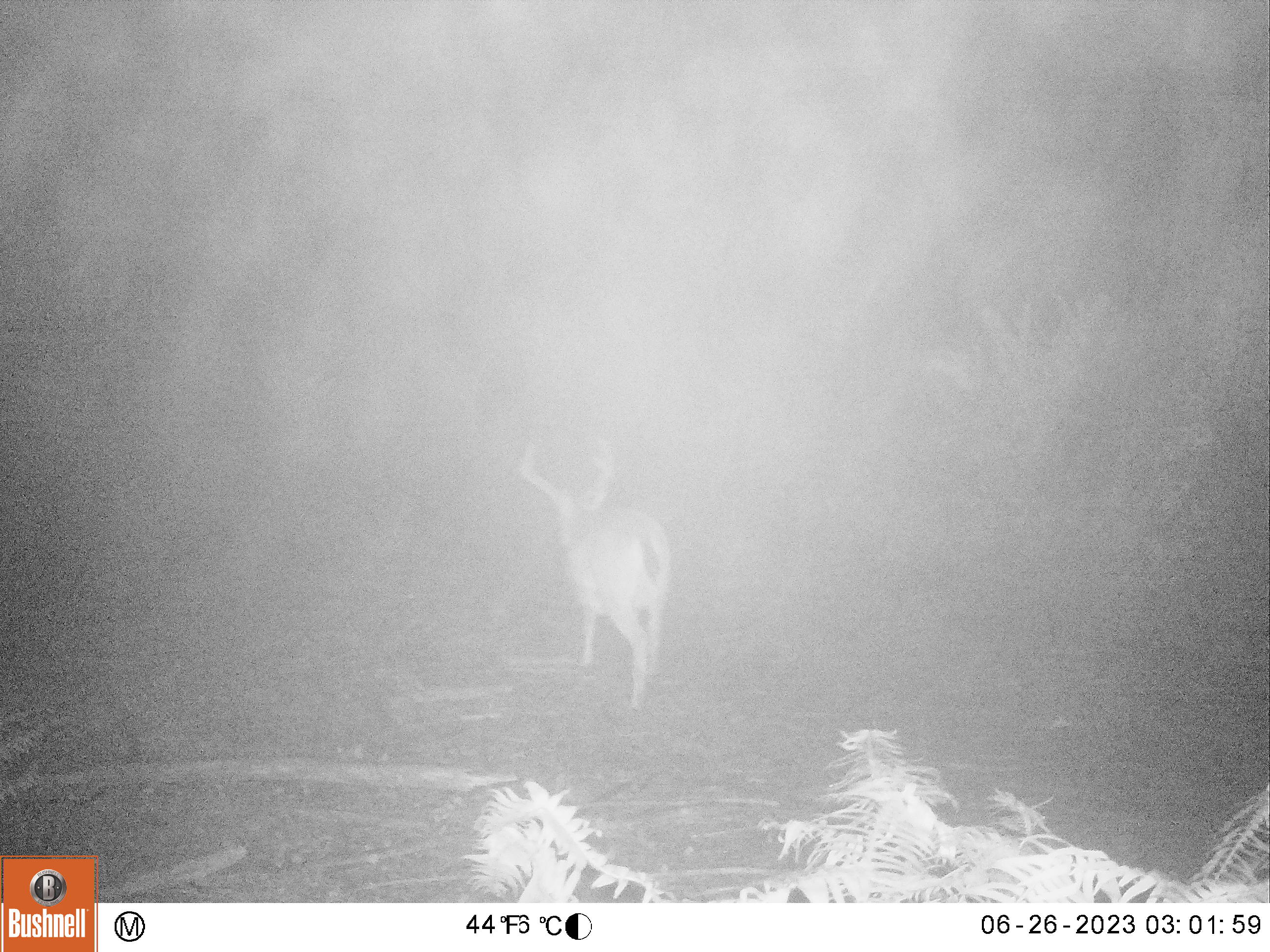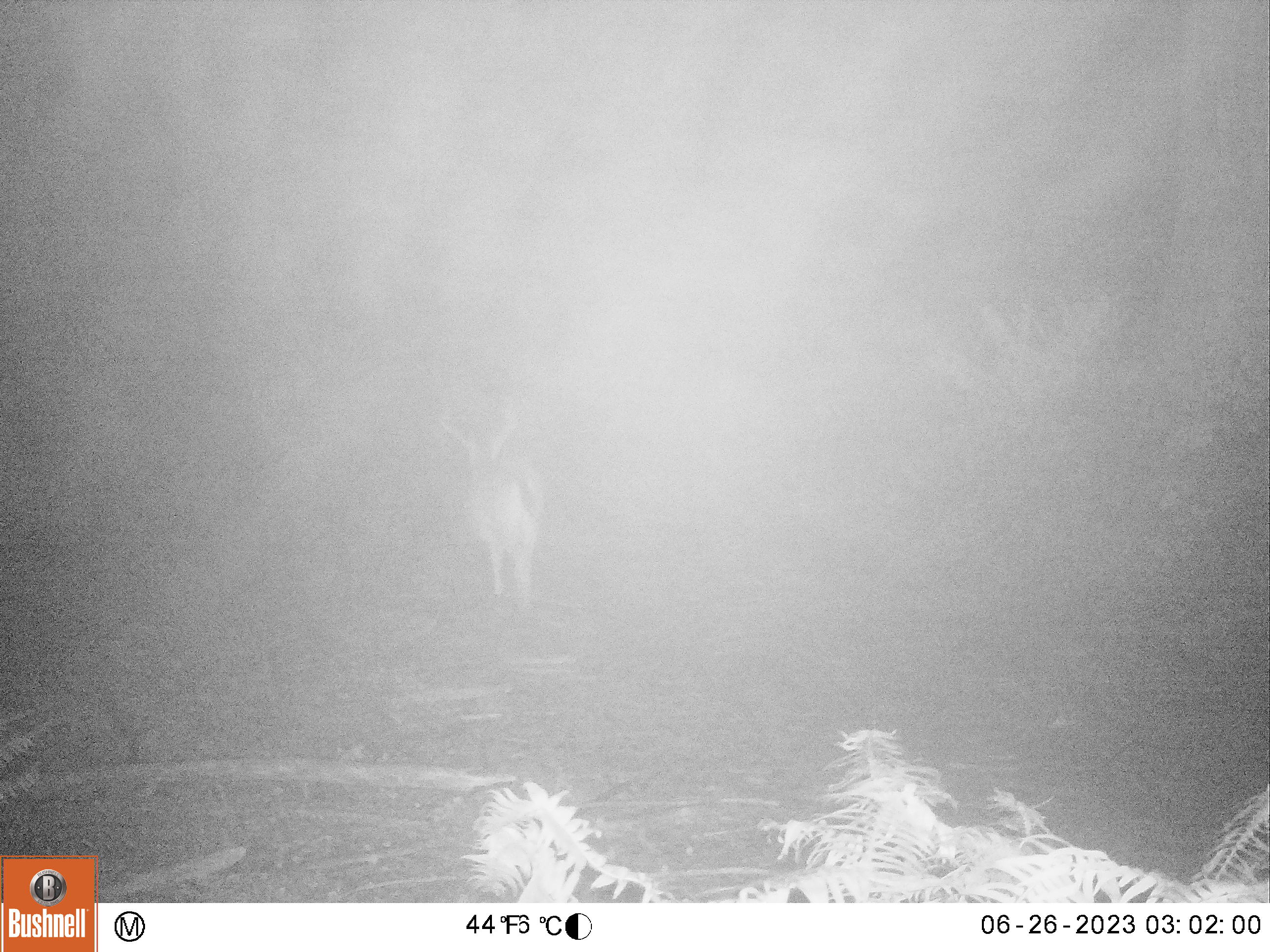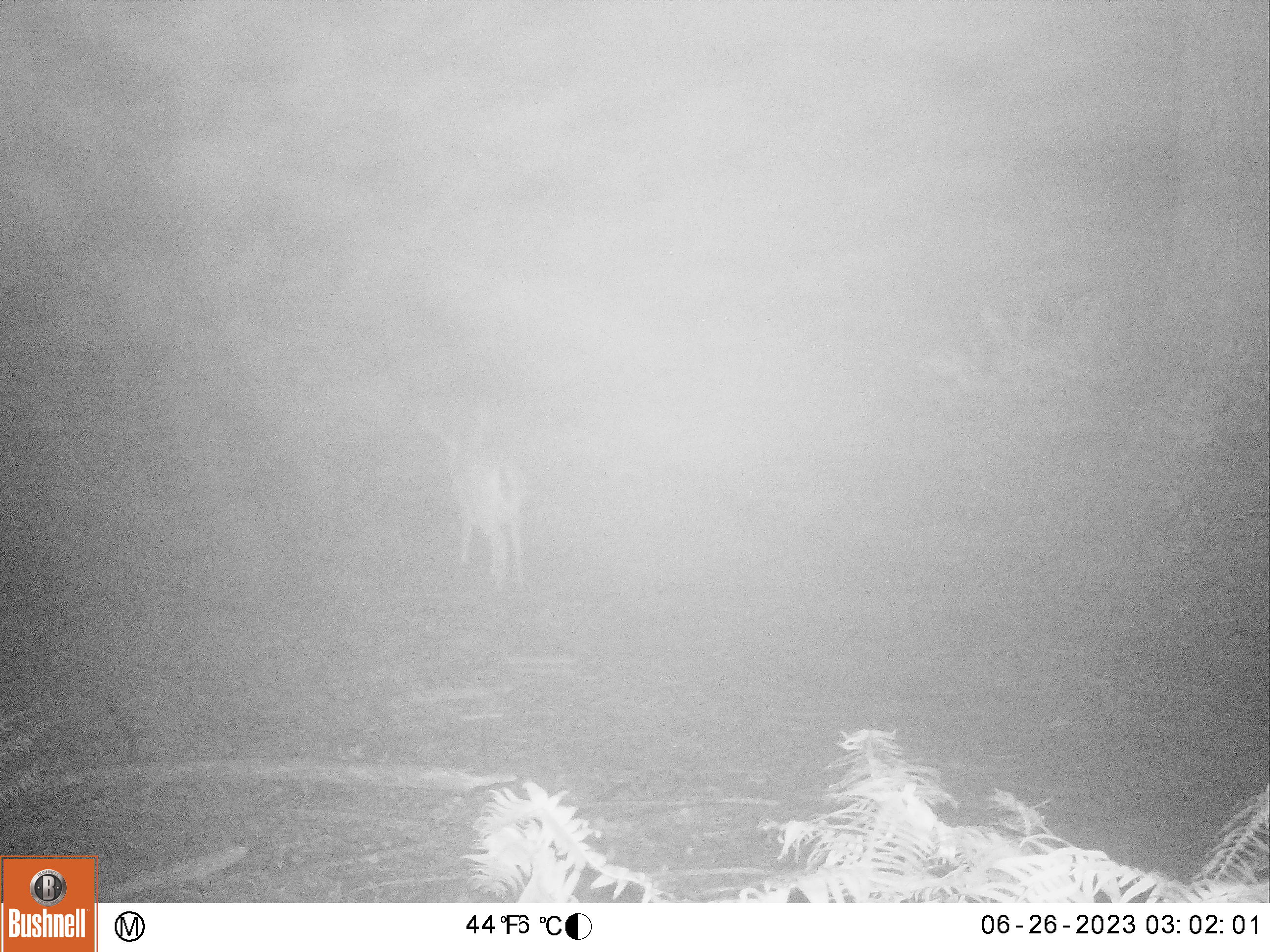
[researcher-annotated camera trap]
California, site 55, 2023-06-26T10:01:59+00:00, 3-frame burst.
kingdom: Animalia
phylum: Chordata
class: Mammalia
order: Artiodactyla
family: Cervidae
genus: Odocoileus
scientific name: Odocoileus hemionus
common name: mule deer